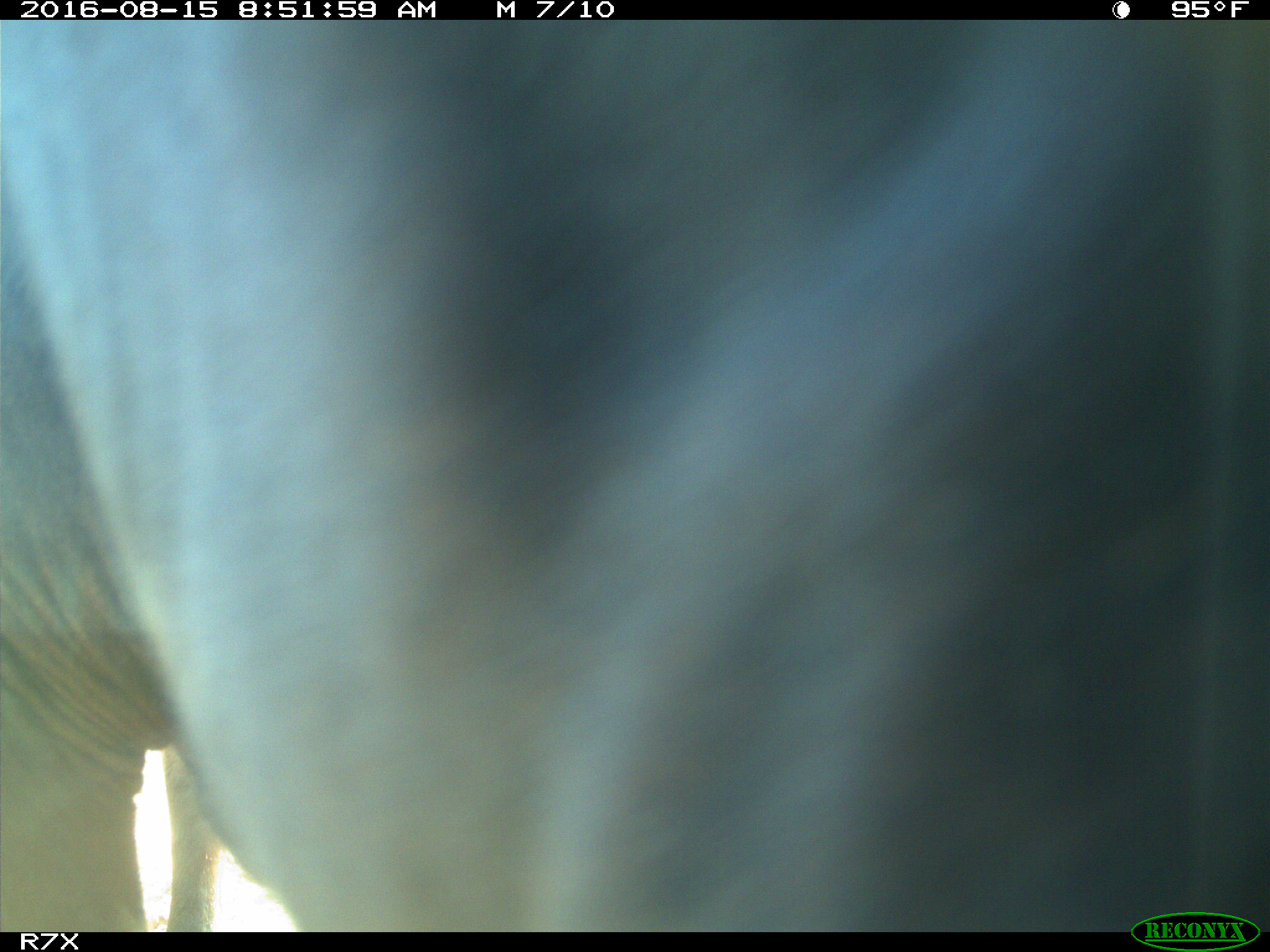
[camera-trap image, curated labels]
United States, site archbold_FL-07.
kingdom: Animalia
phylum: Chordata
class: Mammalia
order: Artiodactyla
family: Bovidae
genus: Bos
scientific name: Bos taurus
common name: domestic cow